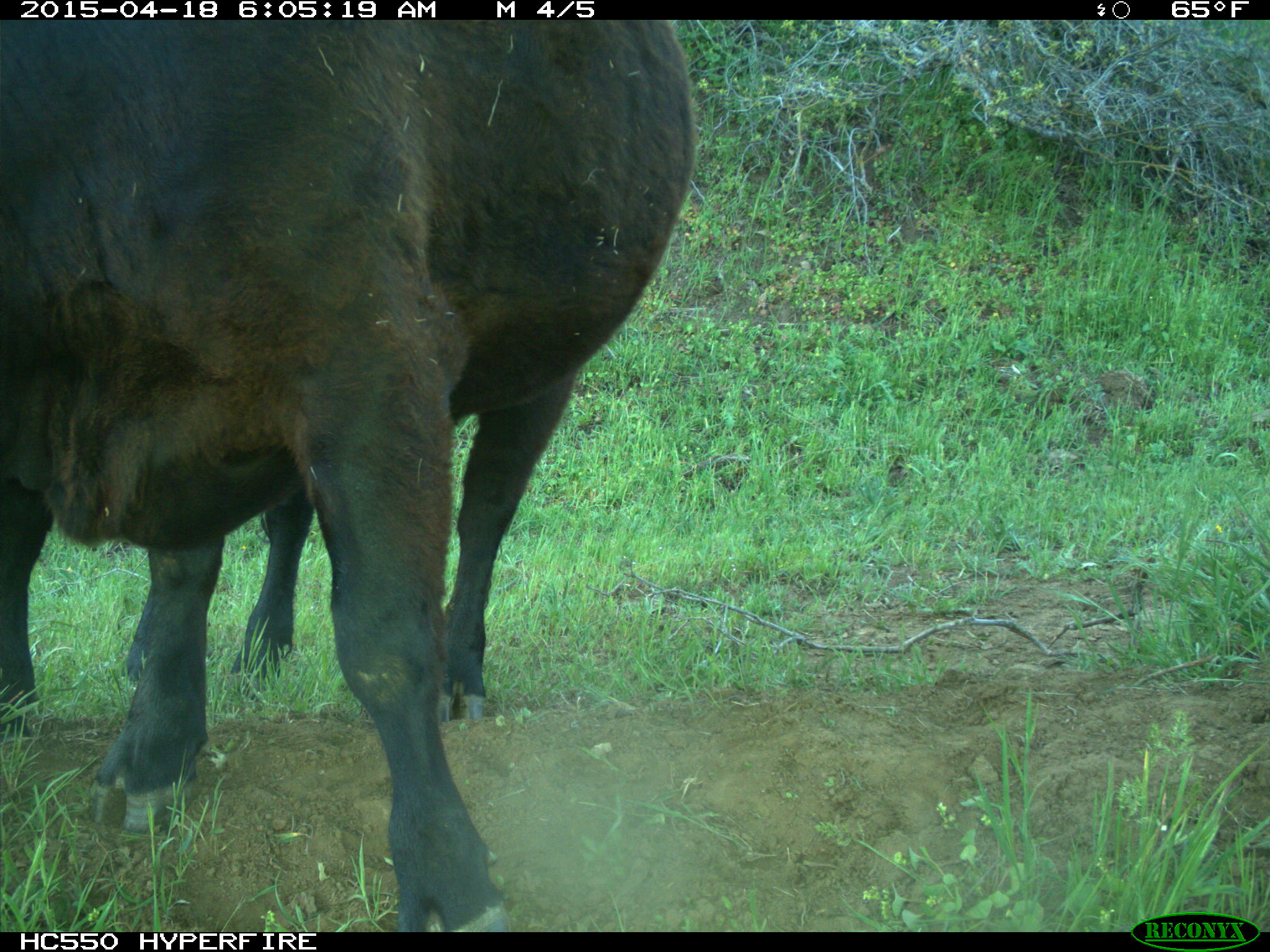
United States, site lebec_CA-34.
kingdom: Animalia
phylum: Chordata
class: Mammalia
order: Artiodactyla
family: Bovidae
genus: Bos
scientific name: Bos taurus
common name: domestic cow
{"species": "Bos taurus (domestic cow)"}